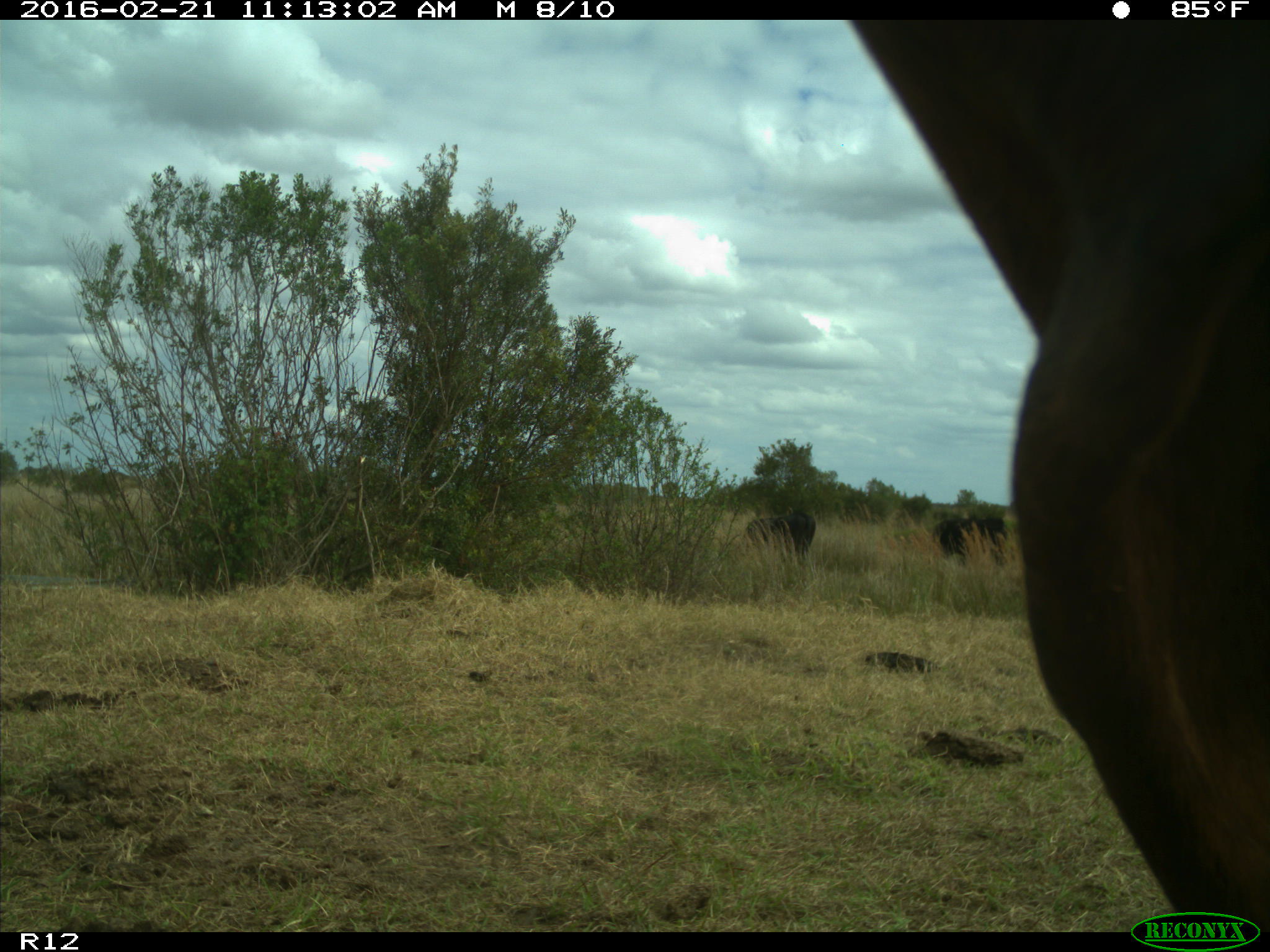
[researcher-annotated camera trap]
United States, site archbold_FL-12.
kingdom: Animalia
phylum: Chordata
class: Mammalia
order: Artiodactyla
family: Bovidae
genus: Bos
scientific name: Bos taurus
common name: domestic cow